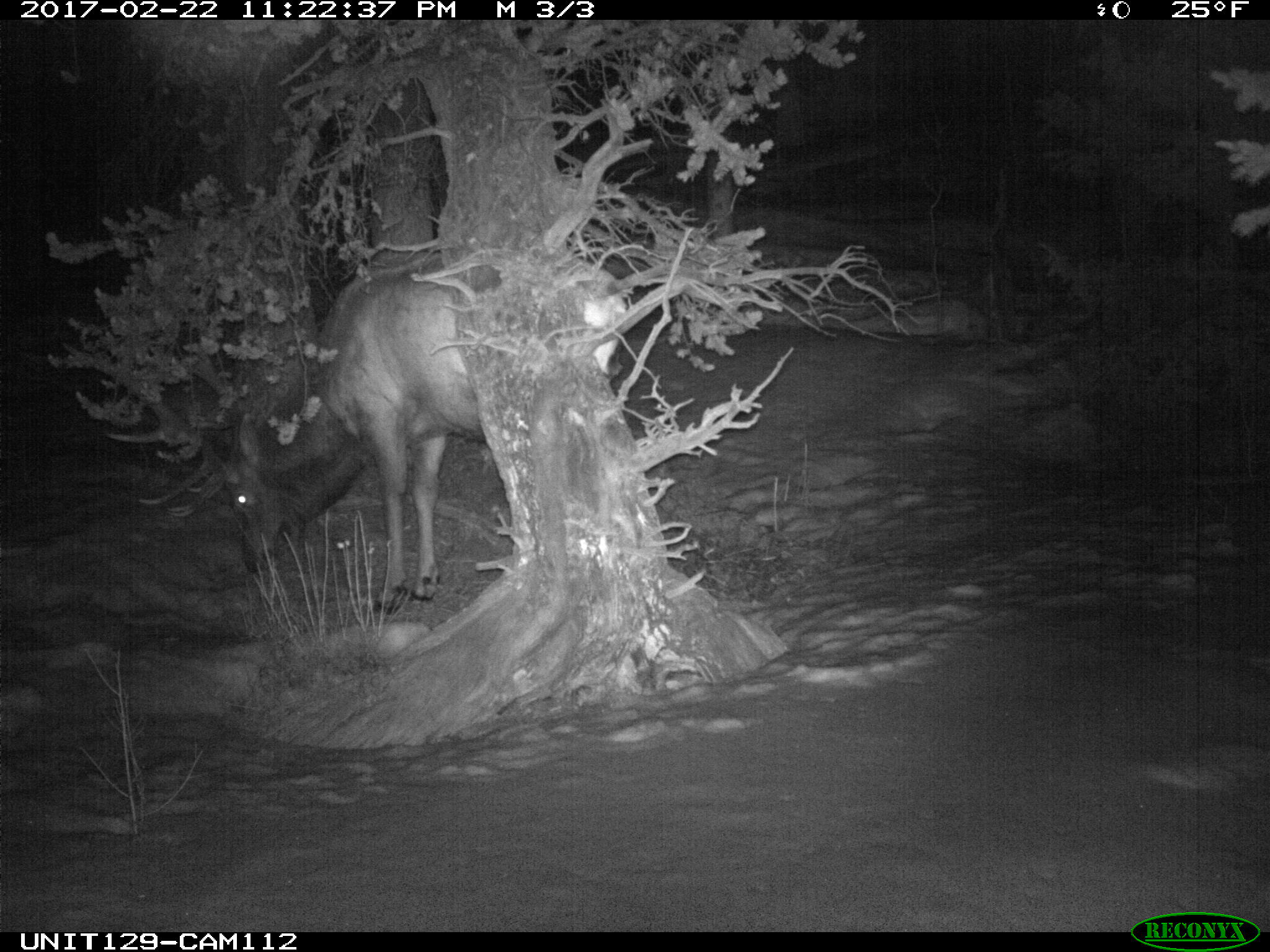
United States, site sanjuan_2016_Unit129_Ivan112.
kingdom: Animalia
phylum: Chordata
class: Mammalia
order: Artiodactyla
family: Cervidae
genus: Cervus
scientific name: Cervus elaphus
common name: red deer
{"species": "Cervus elaphus (red deer)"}